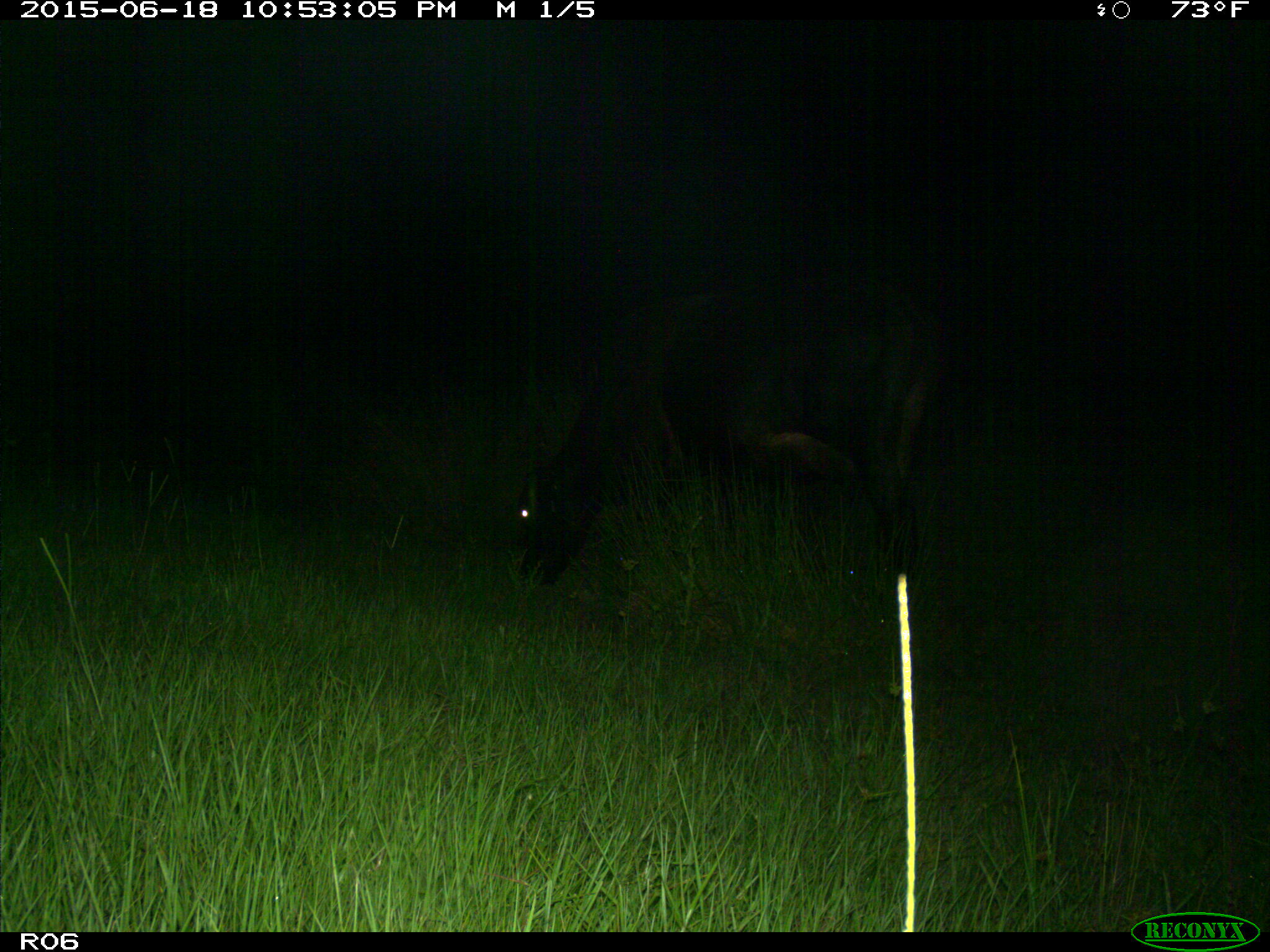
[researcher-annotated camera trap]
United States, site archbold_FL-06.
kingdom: Animalia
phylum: Chordata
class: Mammalia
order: Artiodactyla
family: Bovidae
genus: Bos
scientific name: Bos taurus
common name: domestic cow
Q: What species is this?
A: Bos taurus (domestic cow).